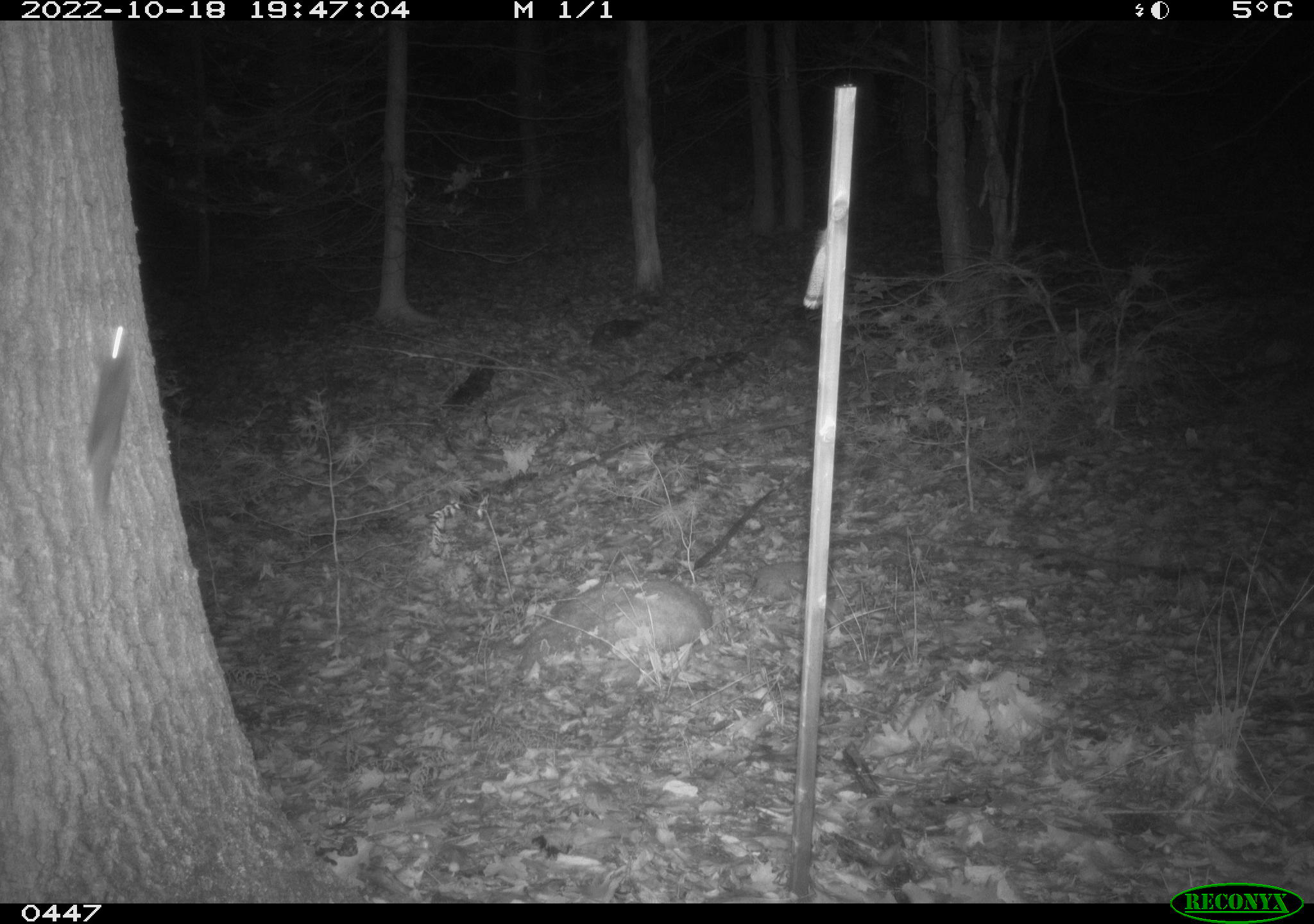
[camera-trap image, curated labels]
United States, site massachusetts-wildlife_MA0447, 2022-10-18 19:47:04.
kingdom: Animalia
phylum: Chordata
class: Mammalia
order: Rodentia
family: Sciuridae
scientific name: Sciuridae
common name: squirrel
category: squirrel sp.